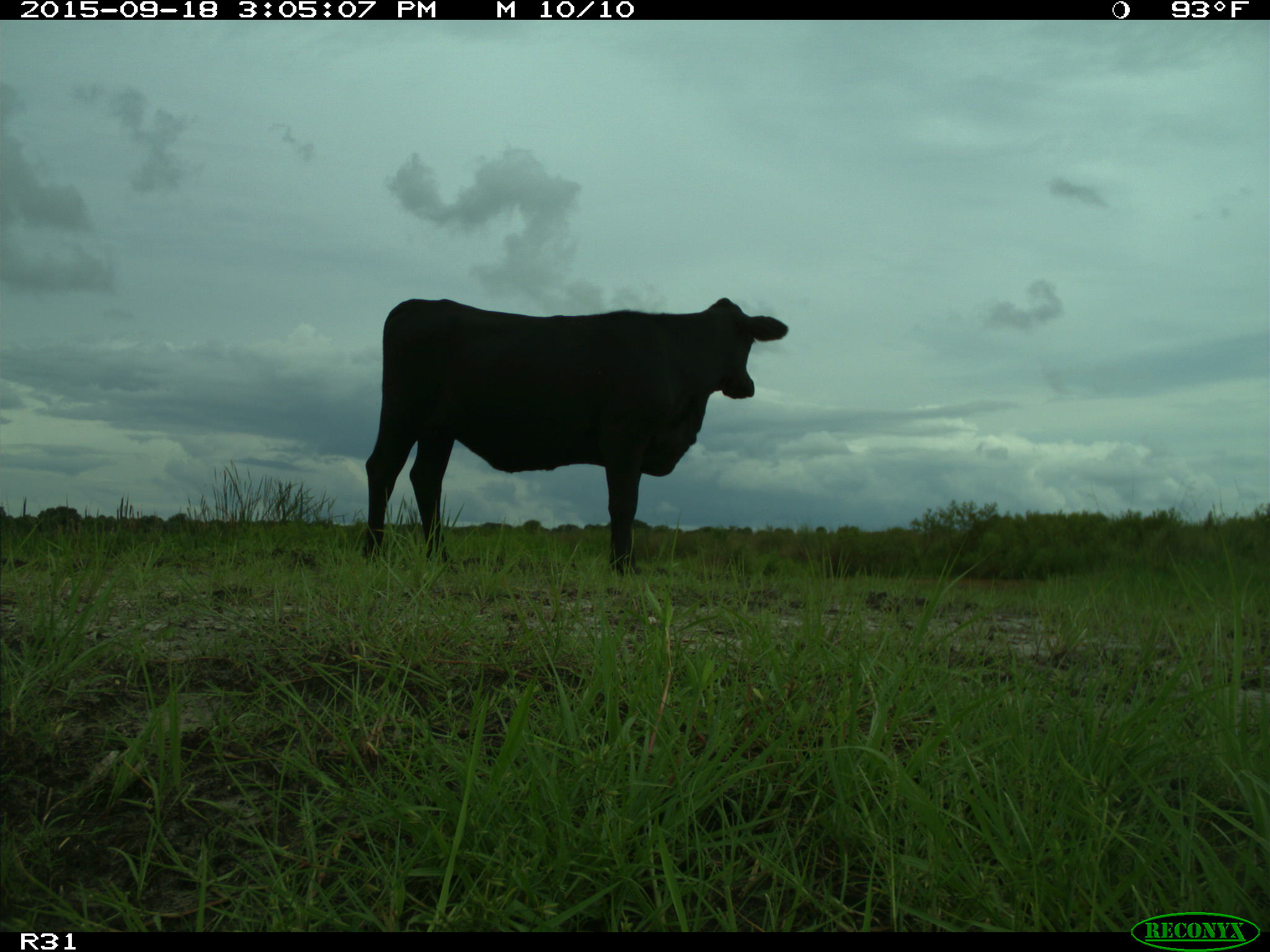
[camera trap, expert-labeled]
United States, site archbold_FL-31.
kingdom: Animalia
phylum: Chordata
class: Mammalia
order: Artiodactyla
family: Bovidae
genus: Bos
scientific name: Bos taurus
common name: domestic cow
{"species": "Bos taurus (domestic cow)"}